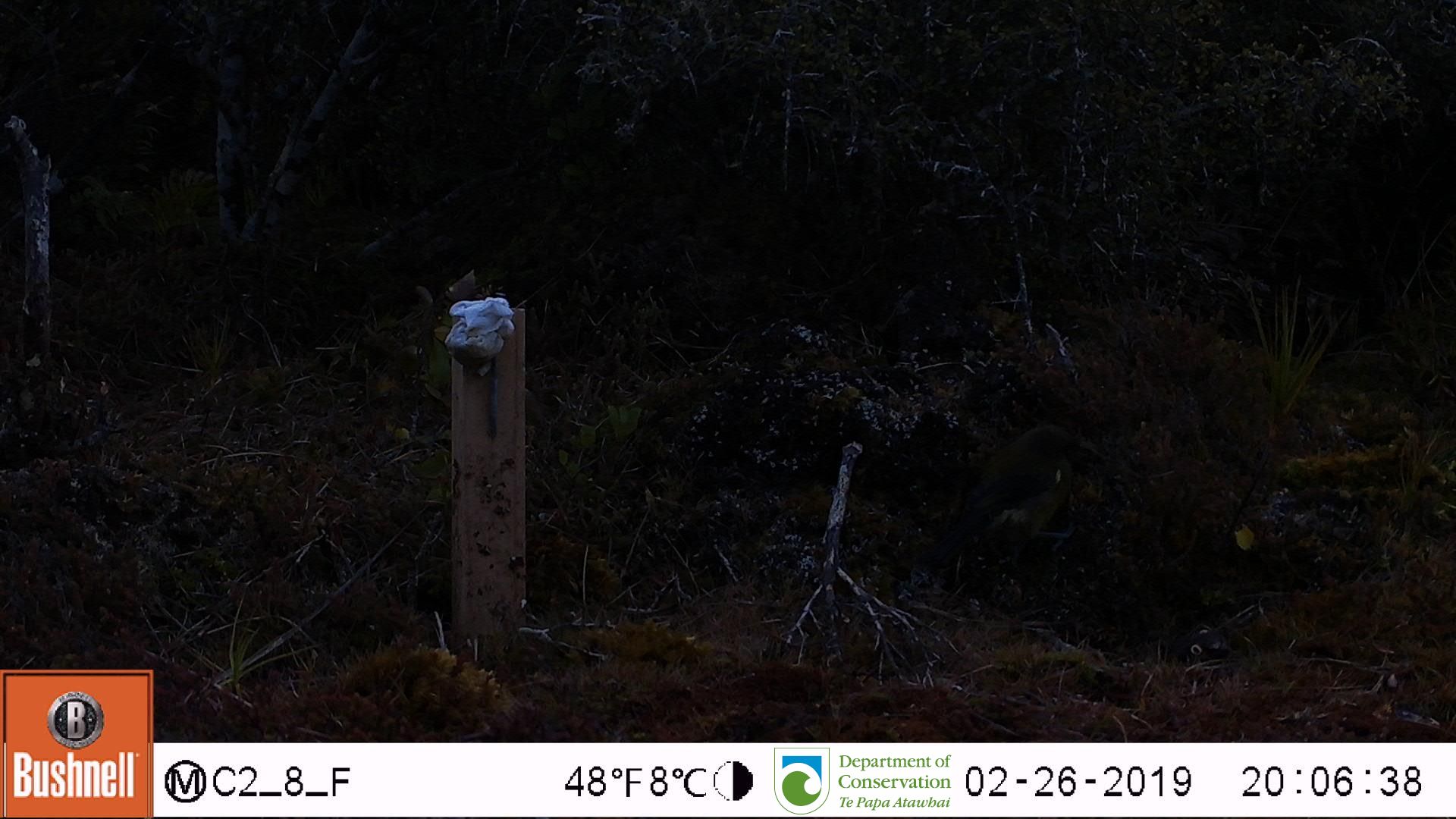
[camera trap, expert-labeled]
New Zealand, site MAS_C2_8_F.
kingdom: Animalia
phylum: Chordata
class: Aves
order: Passeriformes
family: Meliphagidae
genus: Anthornis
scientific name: Anthornis melanura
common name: new zealand bellbird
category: bellbird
Bellbird (new zealand bellbird) (Anthornis melanura).